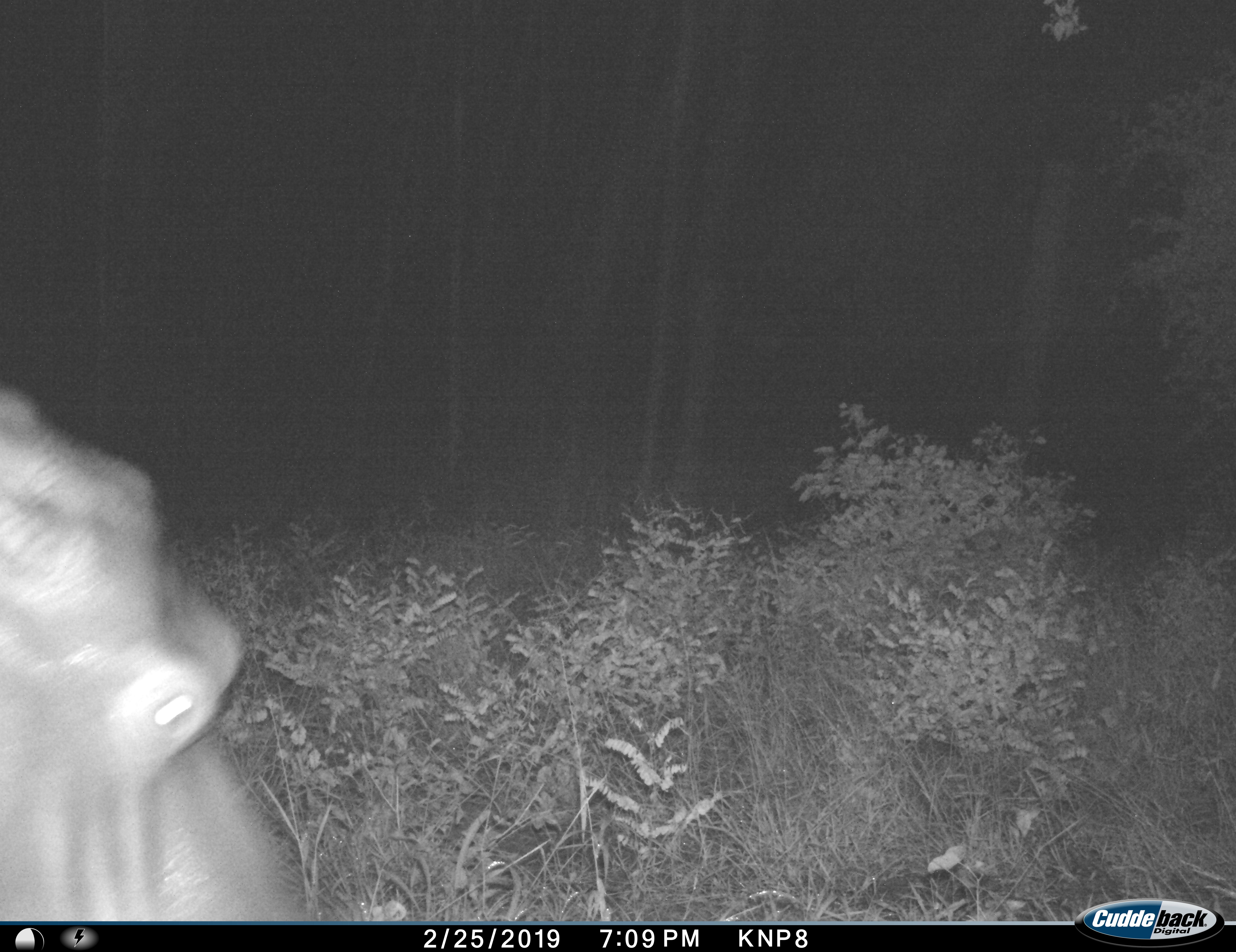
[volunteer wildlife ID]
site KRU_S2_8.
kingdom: Animalia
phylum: Chordata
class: Mammalia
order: Artiodactyla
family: Hippopotamidae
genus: Hippopotamus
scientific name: Hippopotamus amphibius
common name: hippopotamus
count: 1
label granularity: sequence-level